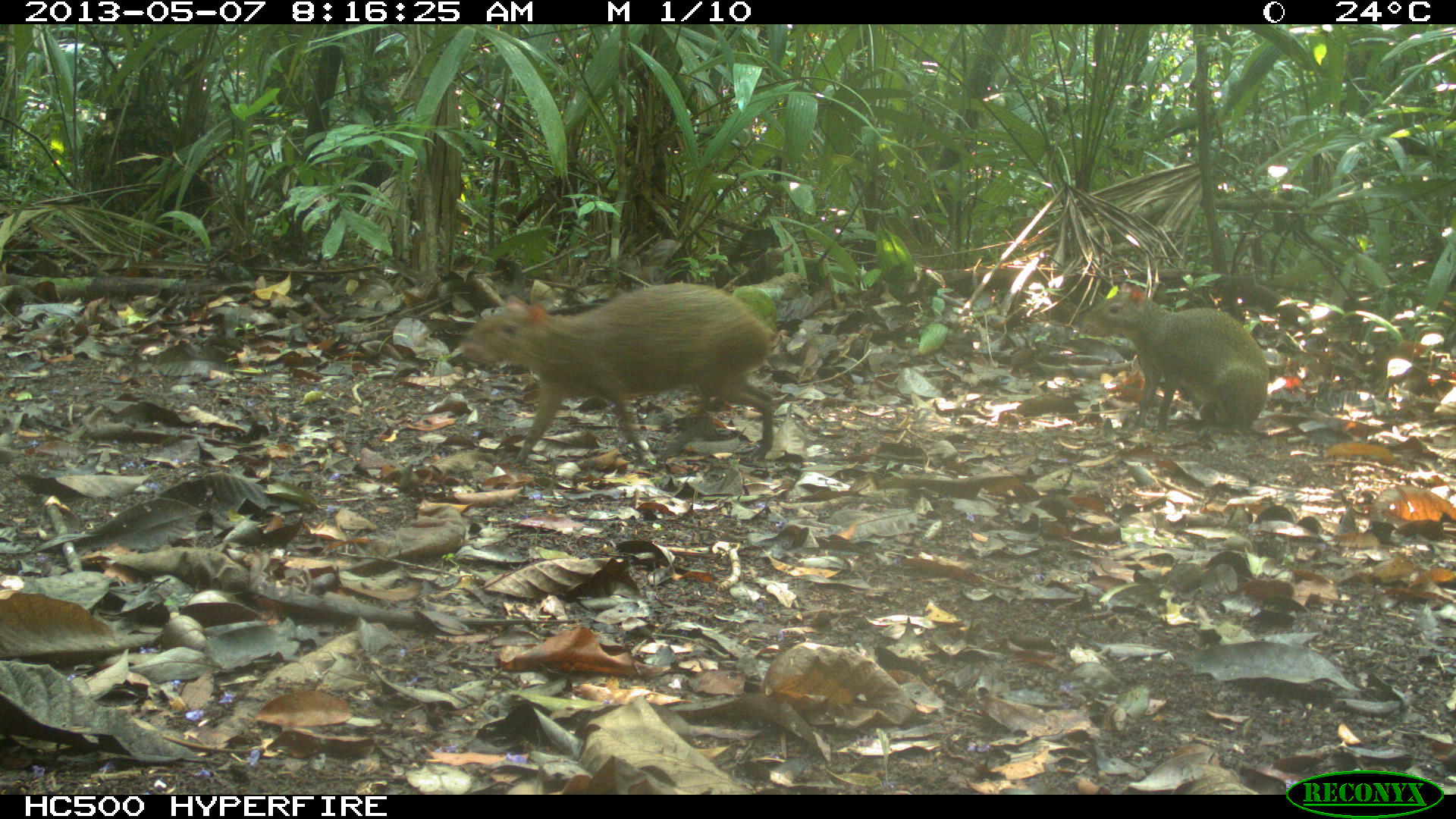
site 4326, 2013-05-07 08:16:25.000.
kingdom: Animalia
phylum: Chordata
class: Mammalia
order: Rodentia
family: Dasyproctidae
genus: Dasyprocta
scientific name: Dasyprocta punctata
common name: central american agouti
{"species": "Dasyprocta punctata (central american agouti)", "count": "2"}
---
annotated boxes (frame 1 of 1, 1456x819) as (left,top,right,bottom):
dasyprocta punctata: (456,279,779,465); (1077,280,1269,437)